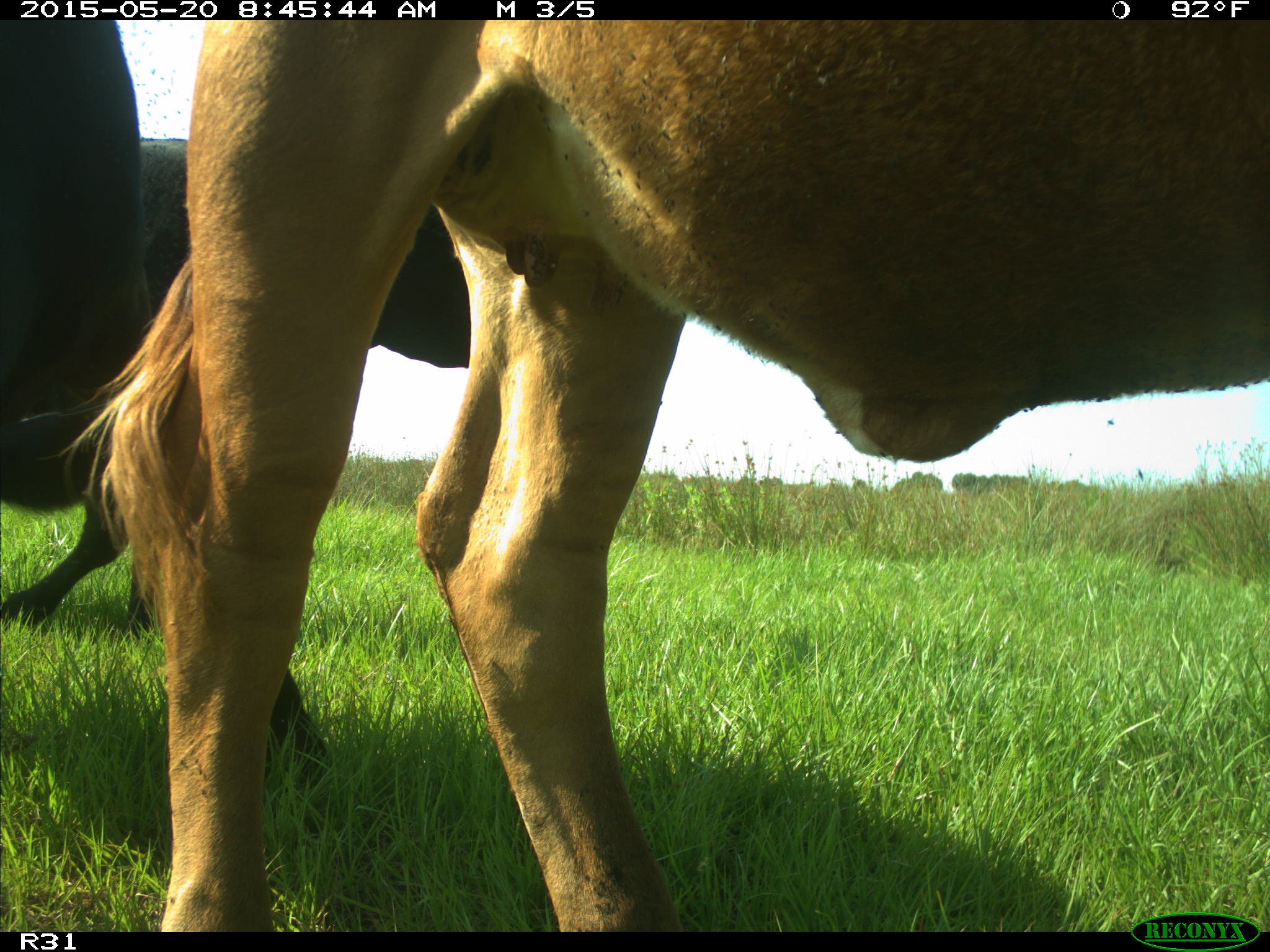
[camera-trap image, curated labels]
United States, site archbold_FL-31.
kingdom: Animalia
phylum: Chordata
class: Mammalia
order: Artiodactyla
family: Bovidae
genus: Bos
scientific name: Bos taurus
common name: domestic cow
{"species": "Bos taurus (domestic cow)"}